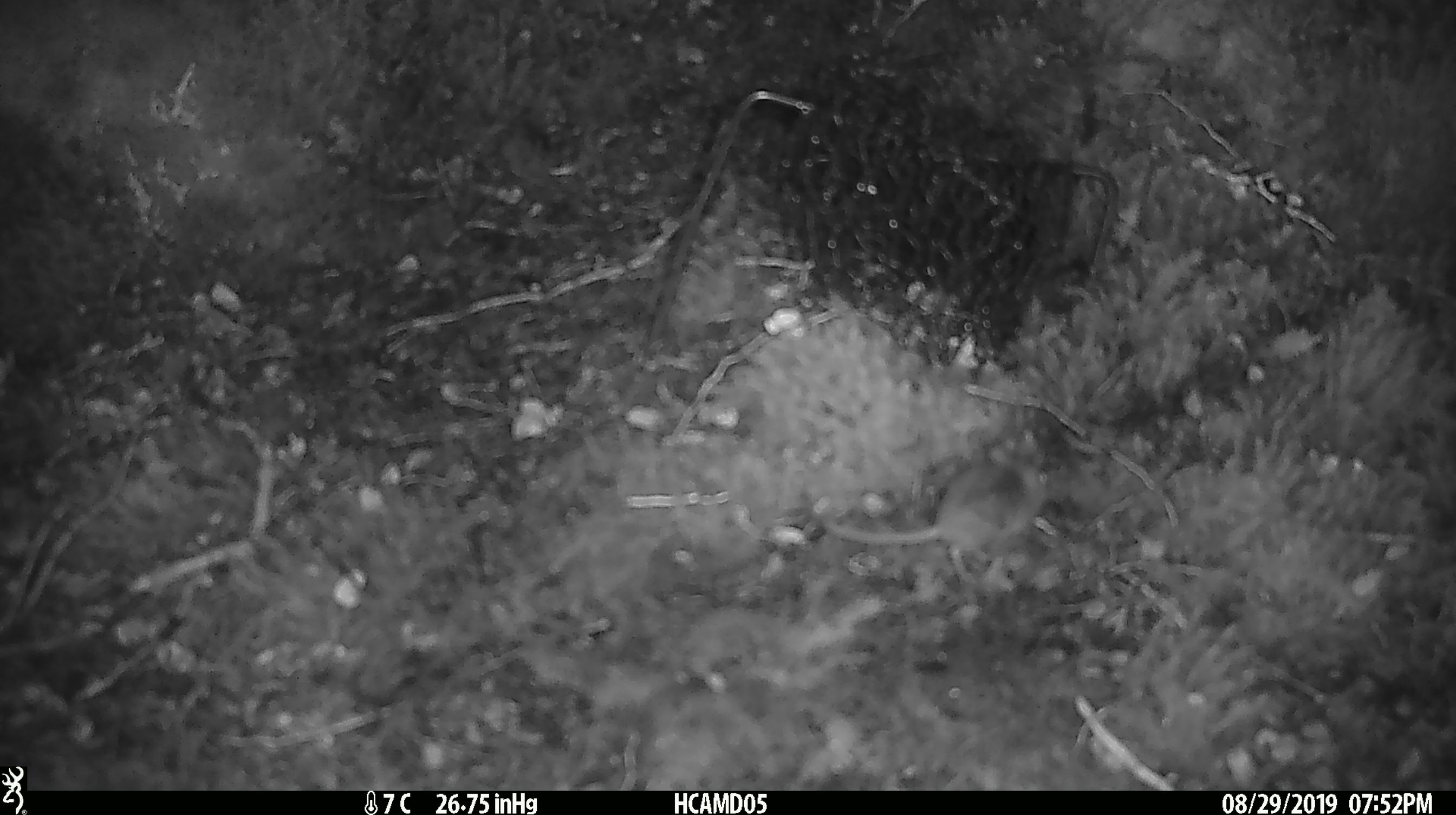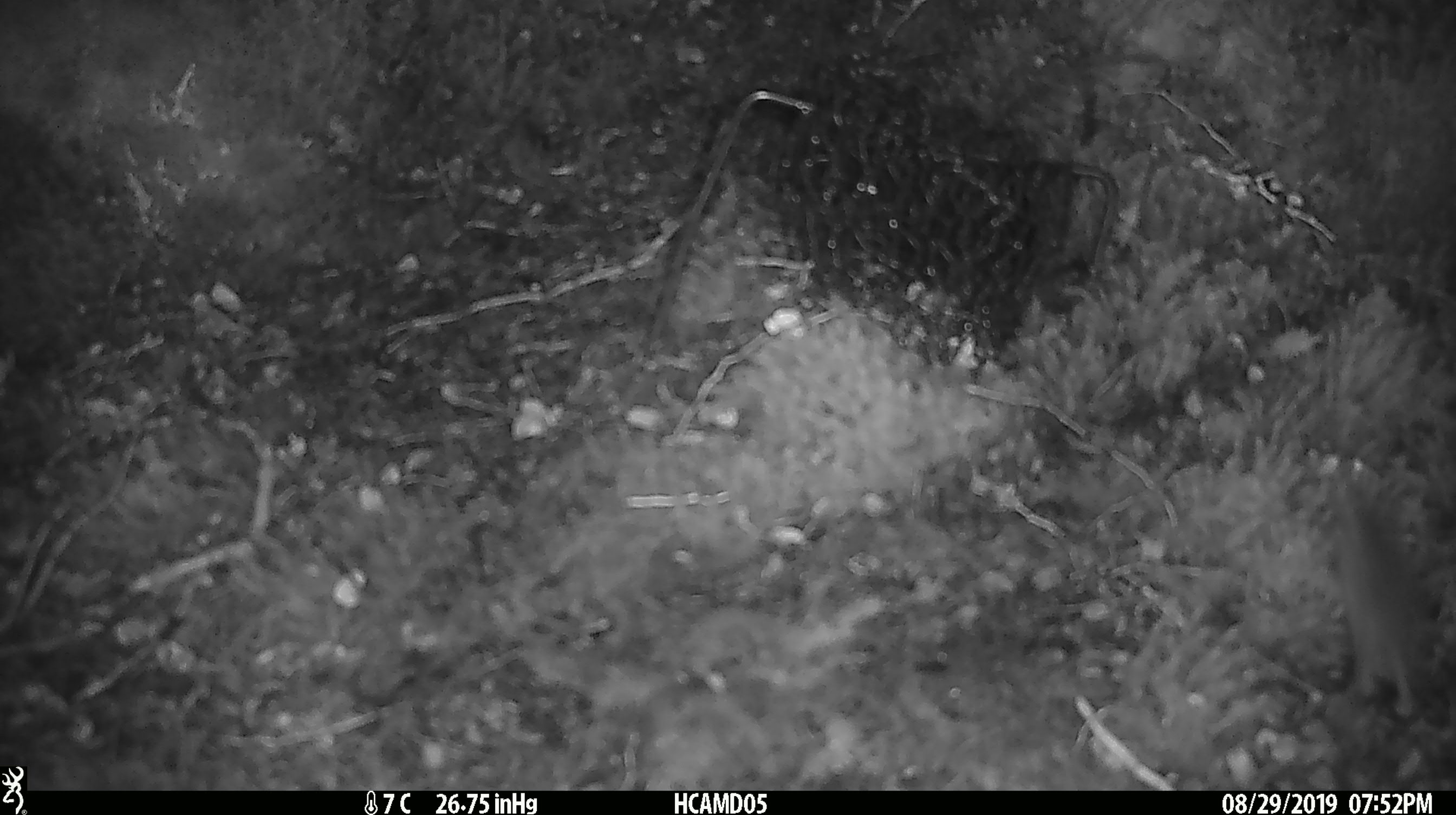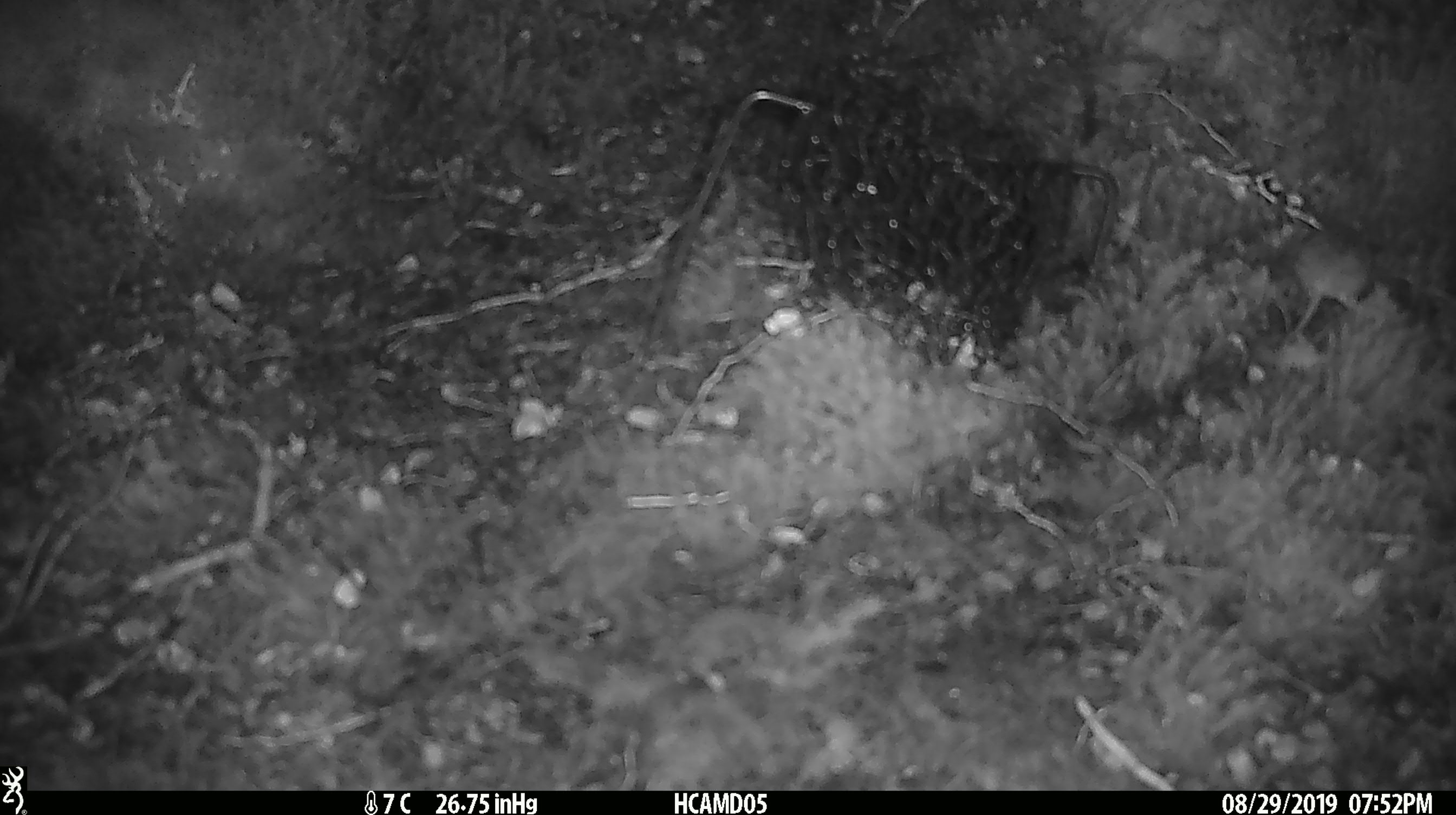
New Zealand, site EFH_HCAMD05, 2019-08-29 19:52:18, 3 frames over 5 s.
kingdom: Animalia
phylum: Chordata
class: Mammalia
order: Rodentia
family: Muridae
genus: Mus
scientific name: Mus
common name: mouse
Mouse (Mus).